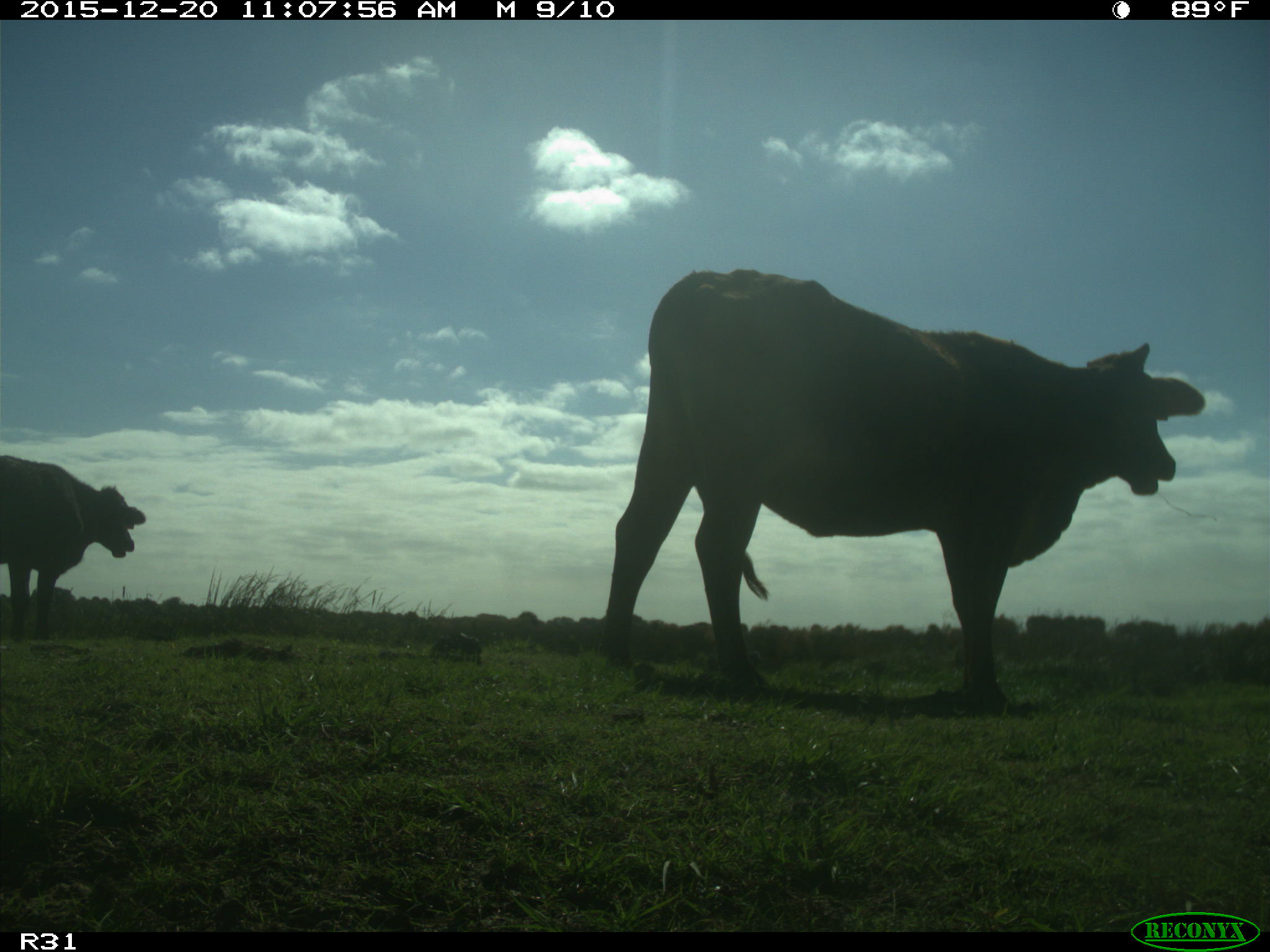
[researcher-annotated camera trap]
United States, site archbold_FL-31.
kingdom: Animalia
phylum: Chordata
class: Mammalia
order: Artiodactyla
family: Bovidae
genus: Bos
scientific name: Bos taurus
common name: domestic cow